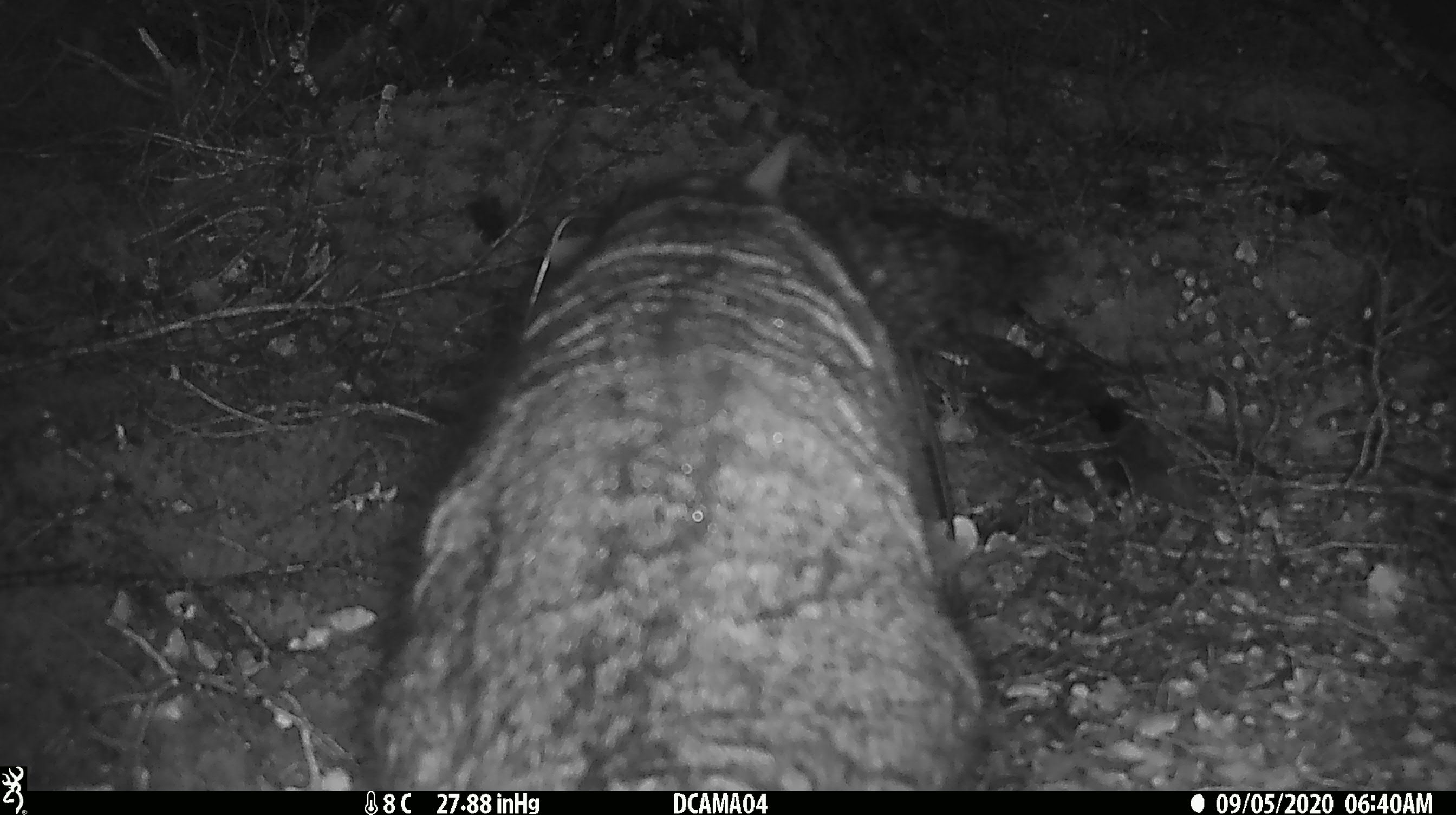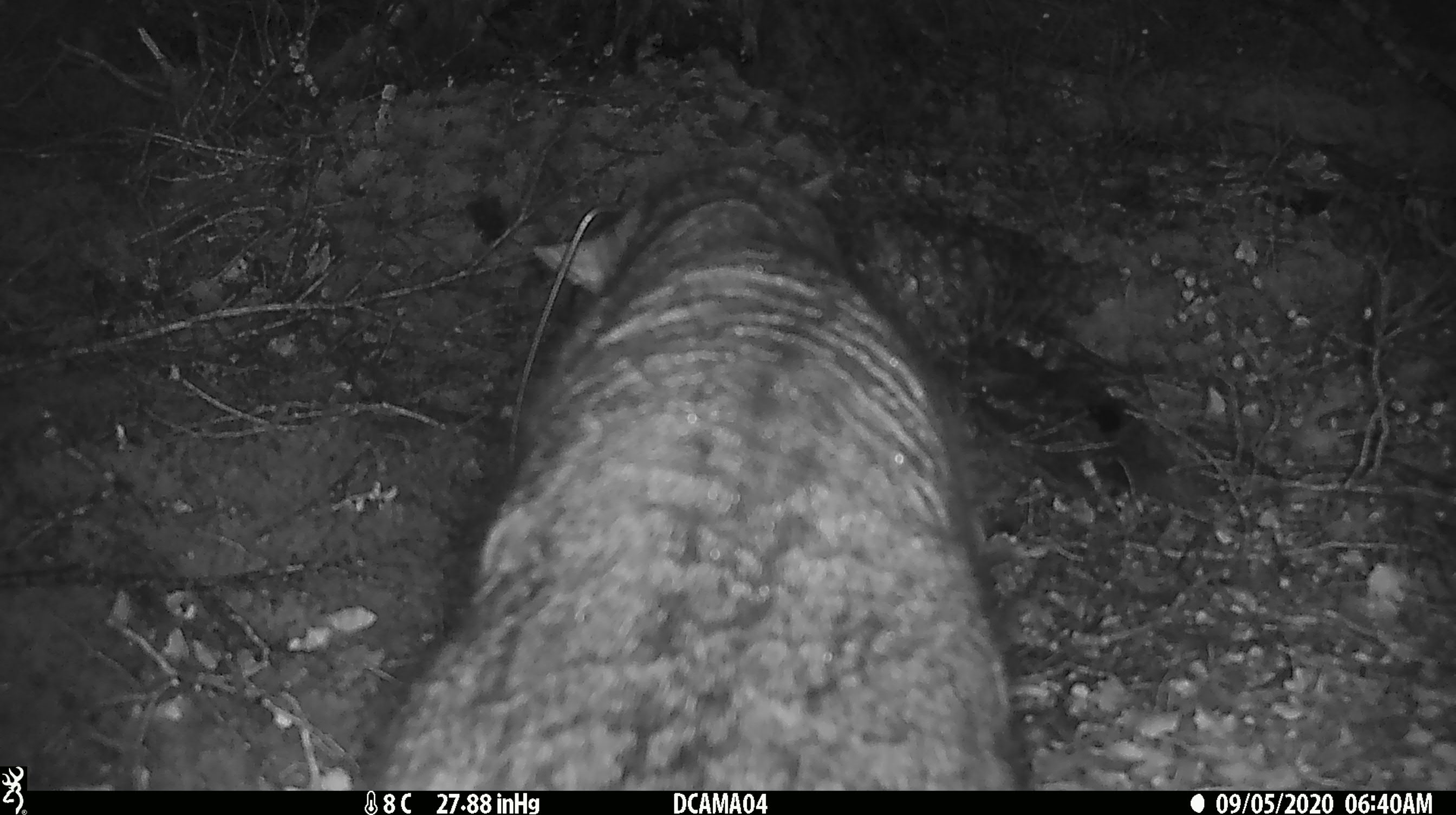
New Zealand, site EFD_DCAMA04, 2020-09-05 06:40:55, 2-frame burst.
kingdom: Animalia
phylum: Chordata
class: Mammalia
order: Carnivora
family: Felidae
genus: Felis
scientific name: Felis catus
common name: domestic cat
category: cat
Cat (domestic cat) (Felis catus).